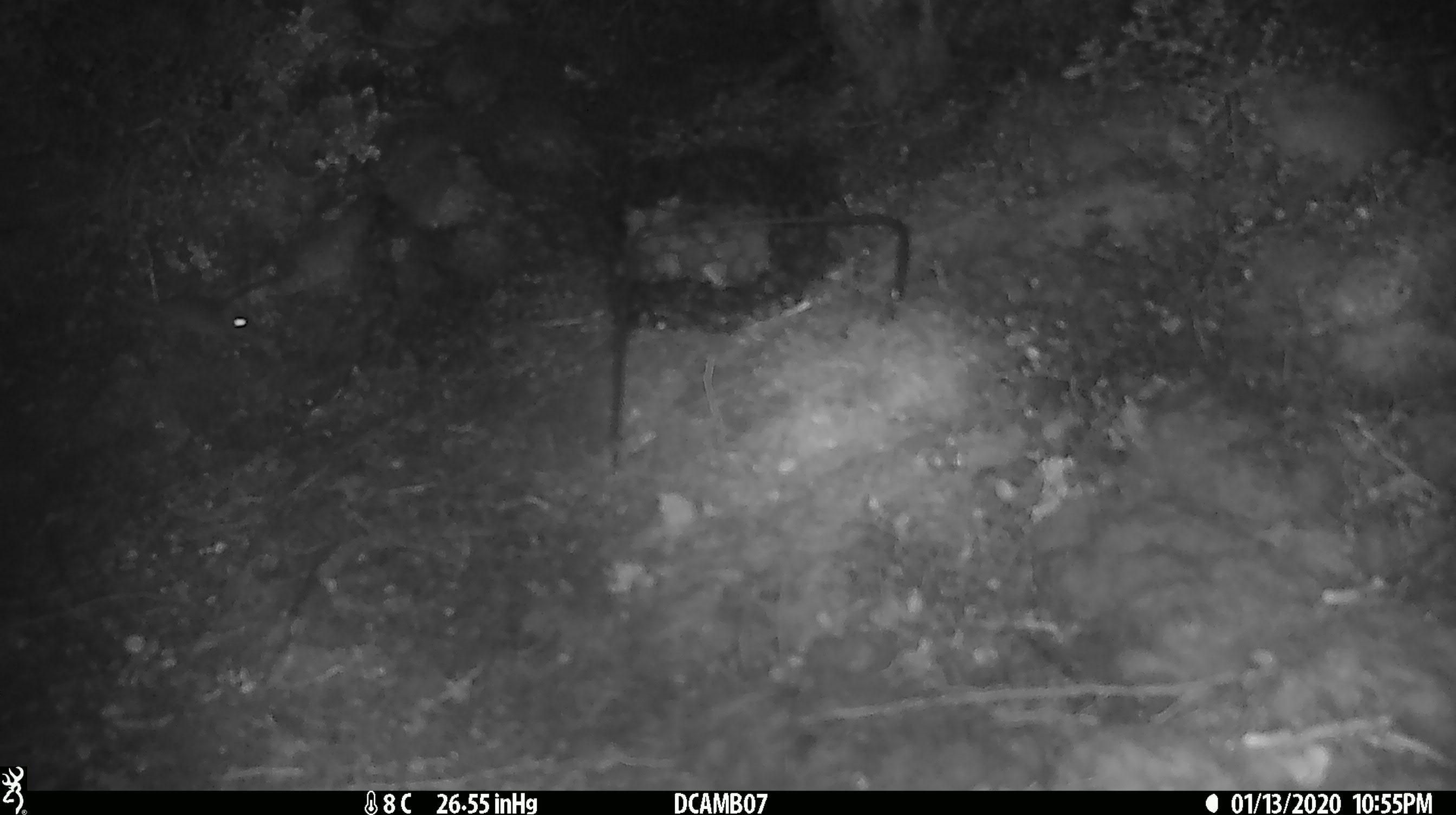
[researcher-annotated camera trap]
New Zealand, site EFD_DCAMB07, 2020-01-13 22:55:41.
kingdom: Animalia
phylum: Chordata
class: Mammalia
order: Rodentia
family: Muridae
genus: Mus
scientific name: Mus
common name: mouse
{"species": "mouse (Mus)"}